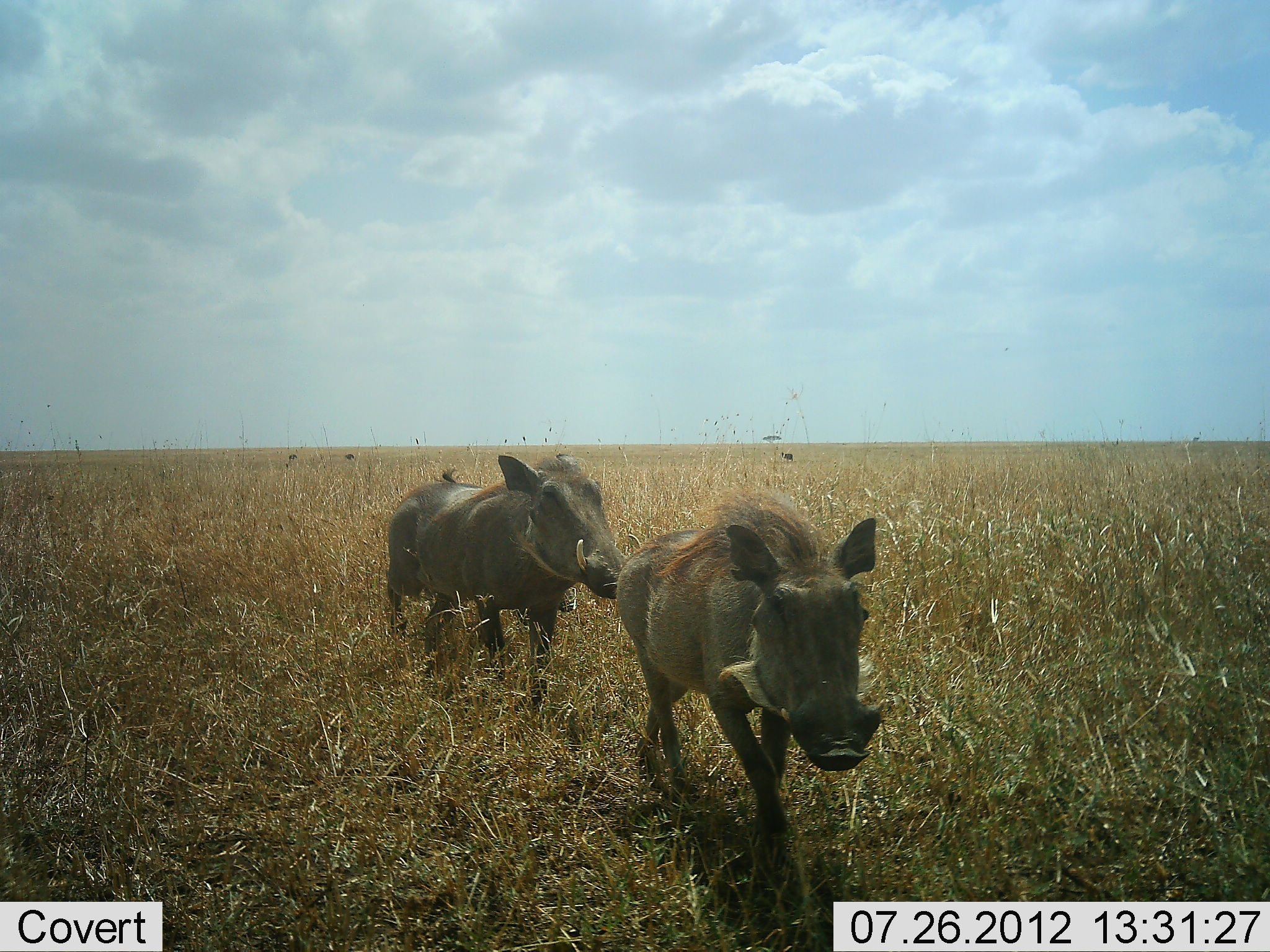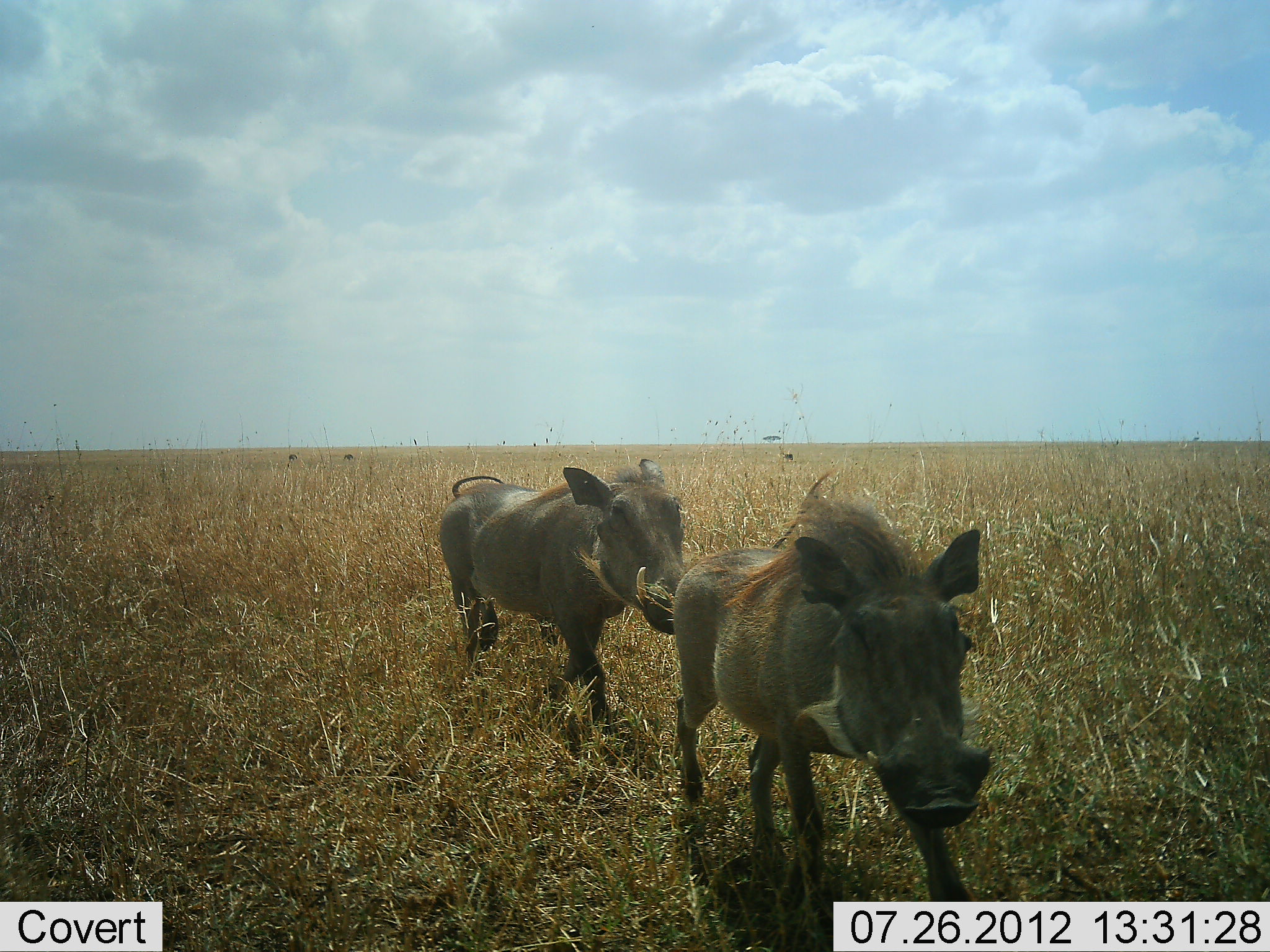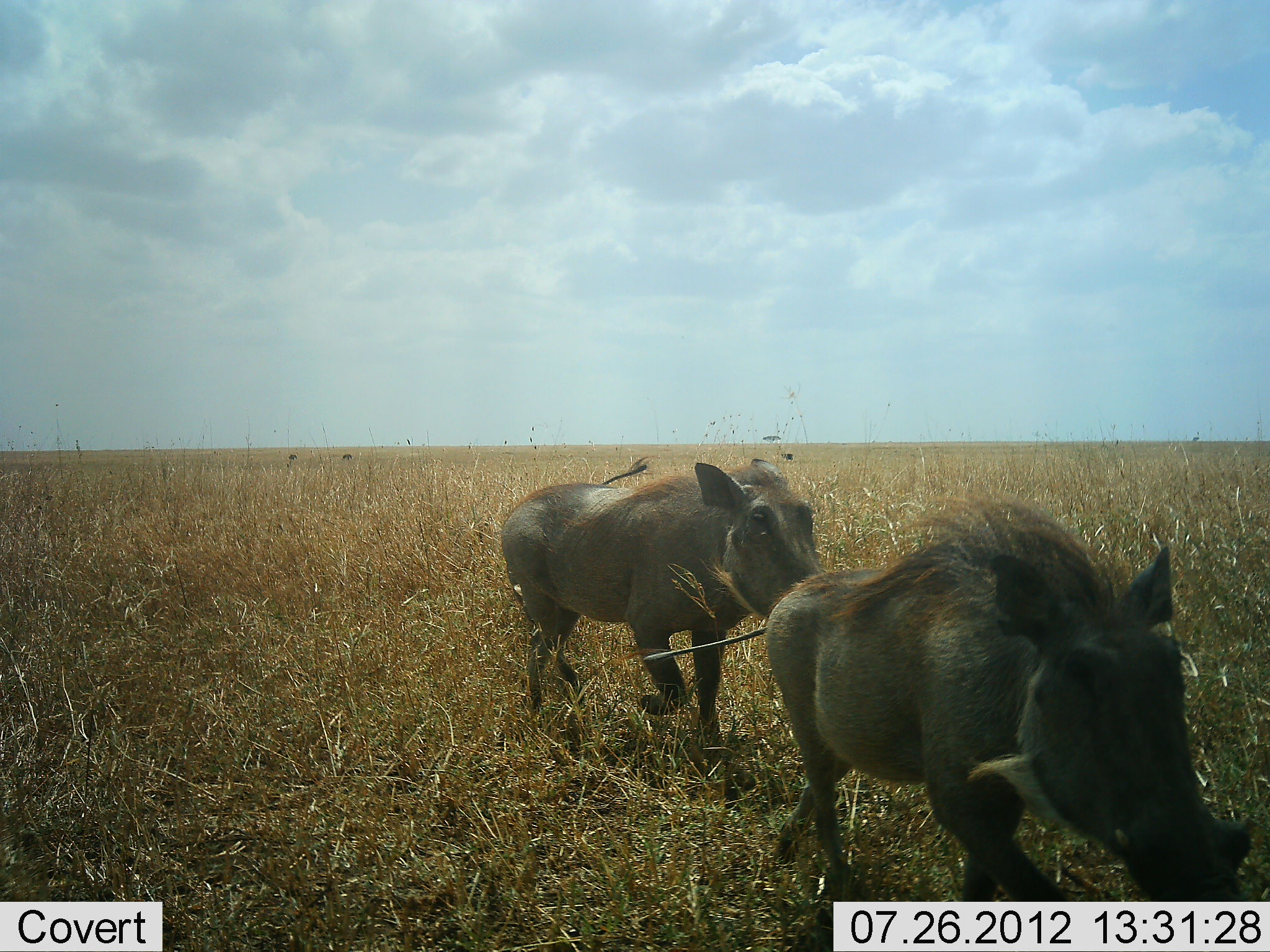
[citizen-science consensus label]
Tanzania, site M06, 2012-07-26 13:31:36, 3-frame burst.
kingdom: Animalia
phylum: Chordata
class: Mammalia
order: Artiodactyla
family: Suidae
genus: Phacochoerus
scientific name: Phacochoerus africanus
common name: warthog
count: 2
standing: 8%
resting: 0%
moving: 100%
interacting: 0%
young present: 0%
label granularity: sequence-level